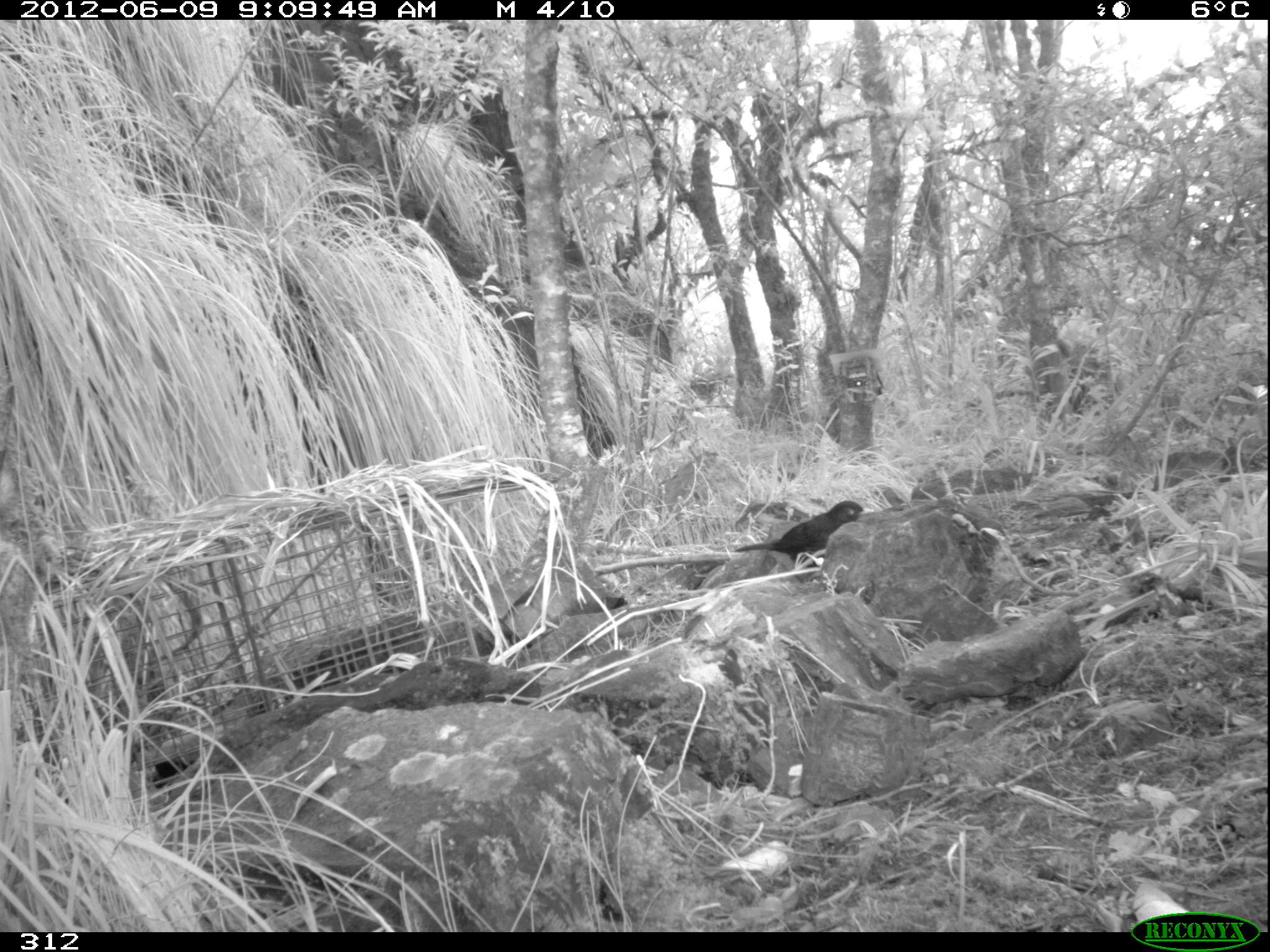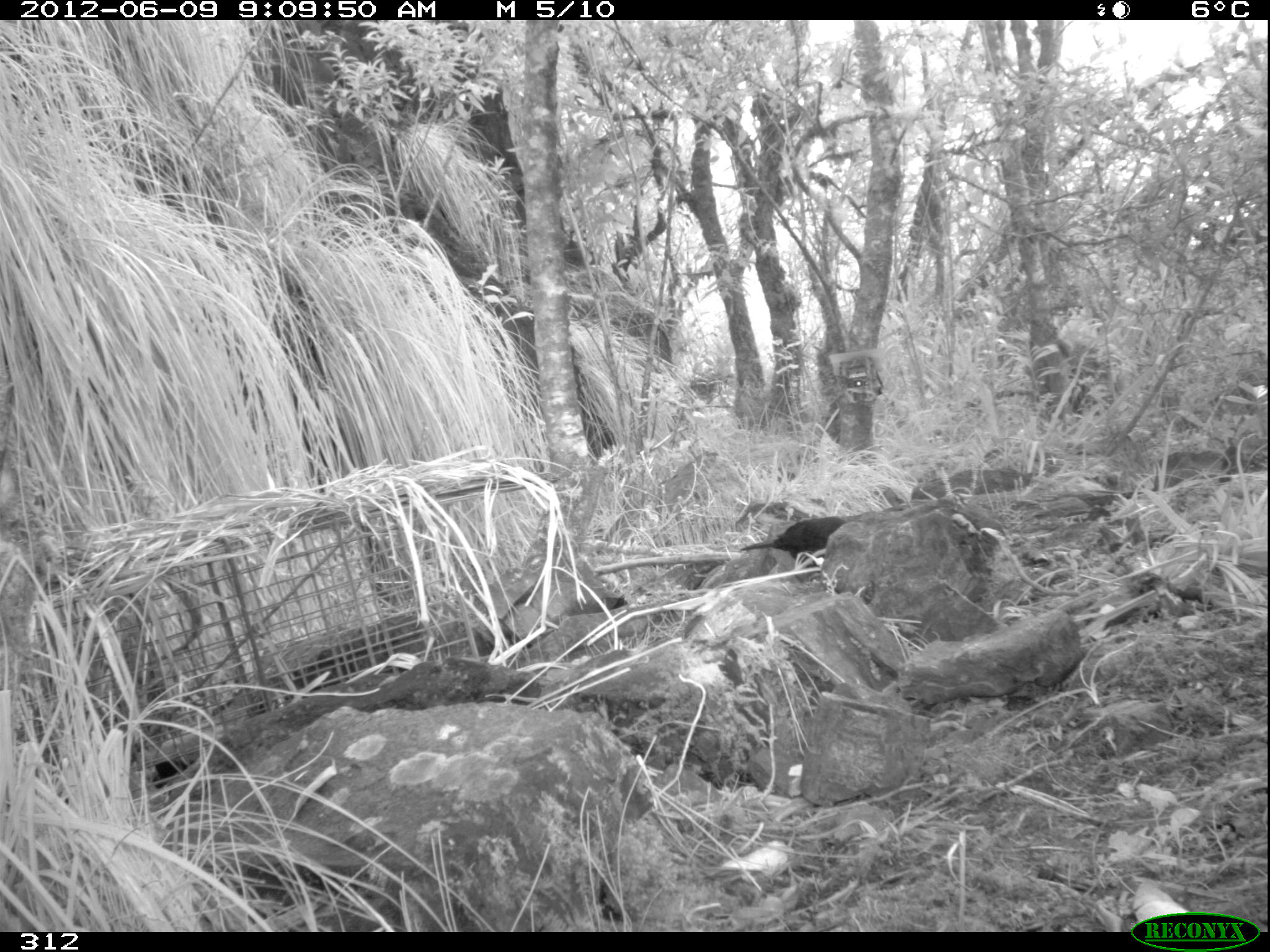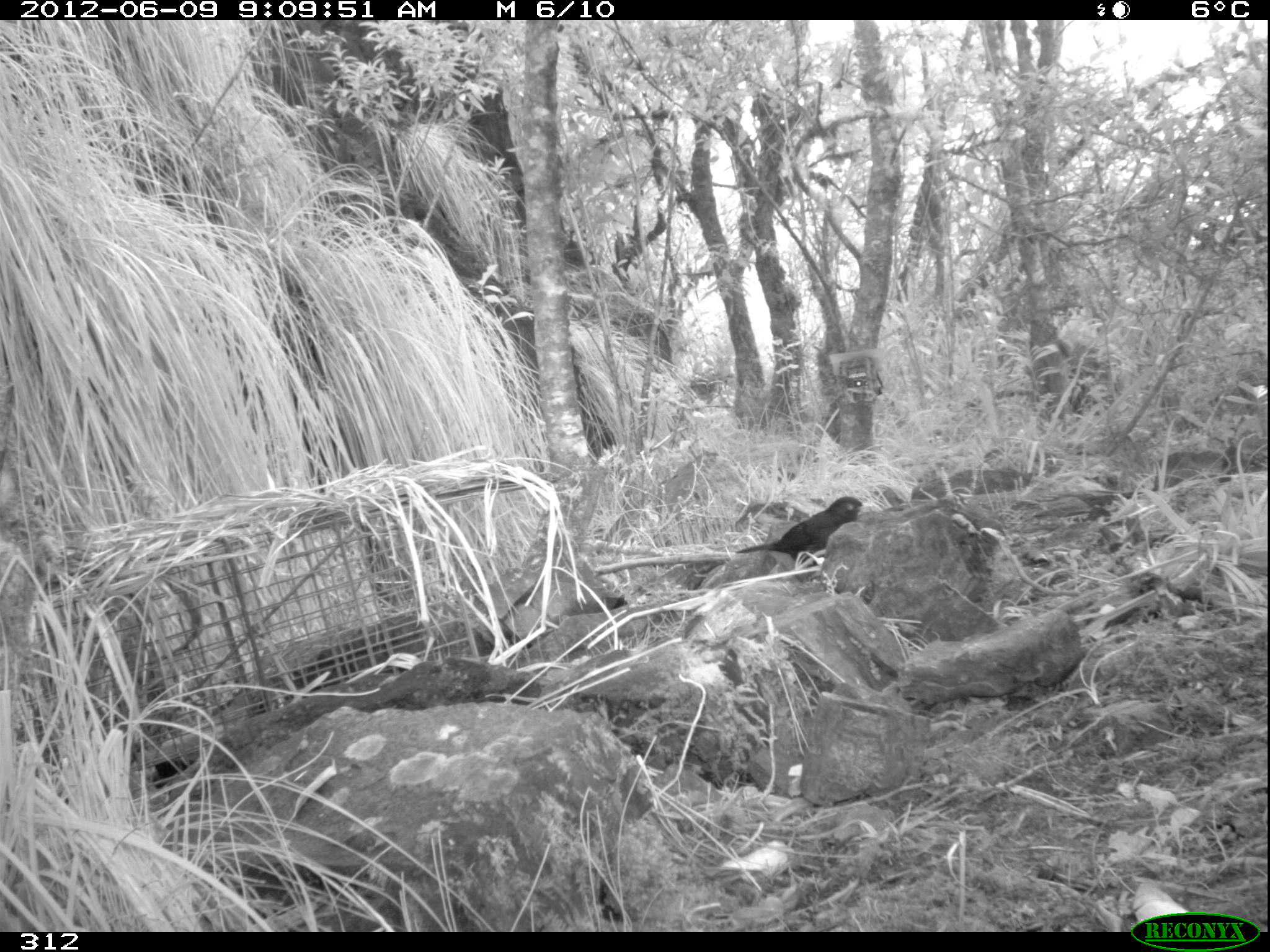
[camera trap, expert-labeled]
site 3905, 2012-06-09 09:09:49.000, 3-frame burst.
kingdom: Animalia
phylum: Chordata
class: Aves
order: Passeriformes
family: Turdidae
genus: Turdus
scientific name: Turdus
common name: true thrushes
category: turdus sp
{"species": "turdus sp (true thrushes) (Turdus)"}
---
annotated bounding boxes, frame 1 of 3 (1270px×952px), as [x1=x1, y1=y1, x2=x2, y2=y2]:
turdus sp: [x1=732, y1=499, x2=873, y2=566]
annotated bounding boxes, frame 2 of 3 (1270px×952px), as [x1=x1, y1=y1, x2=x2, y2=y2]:
turdus sp: [x1=738, y1=514, x2=846, y2=560]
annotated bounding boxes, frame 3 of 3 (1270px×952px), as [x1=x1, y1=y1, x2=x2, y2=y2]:
turdus sp: [x1=734, y1=494, x2=874, y2=560]